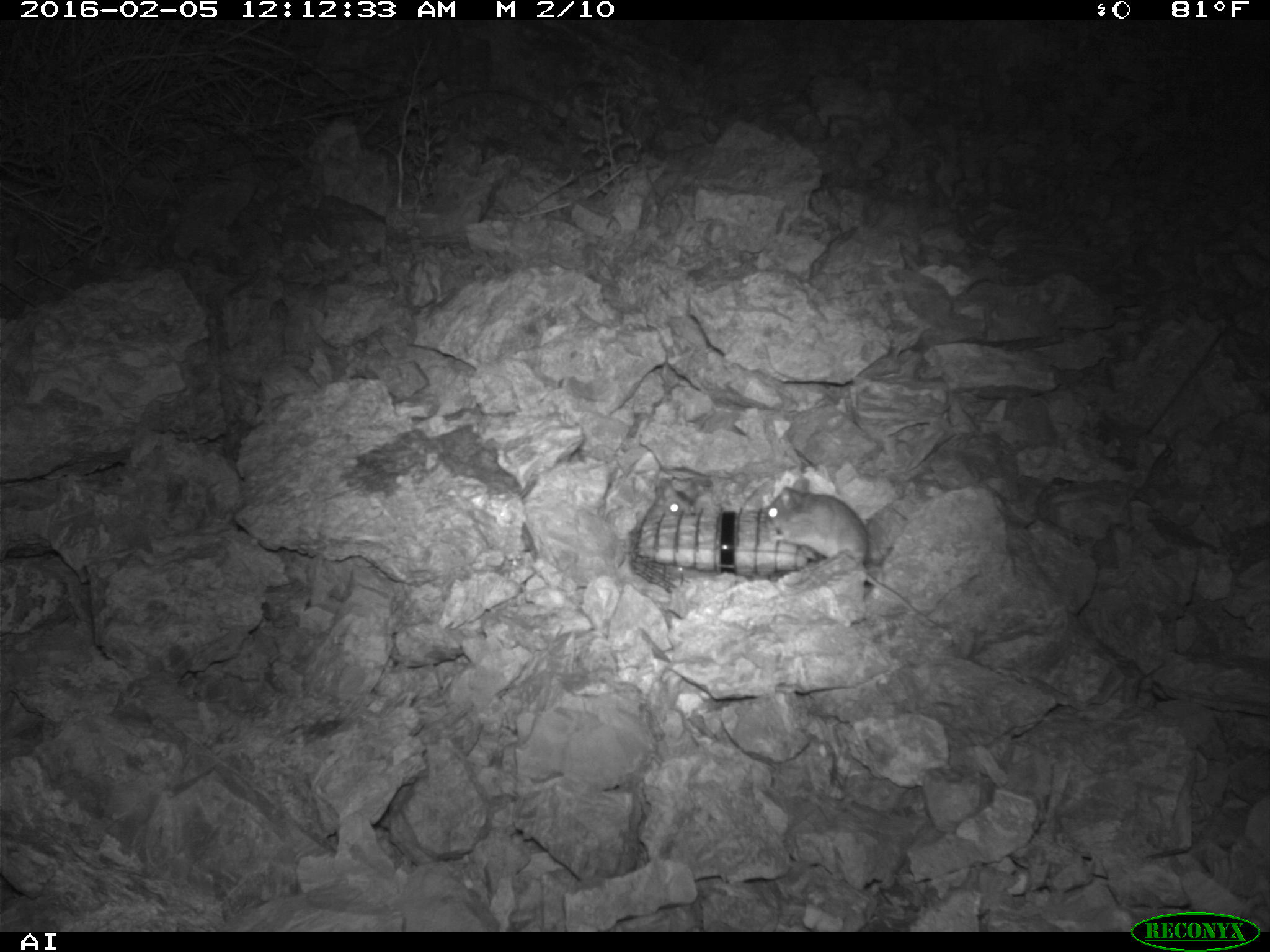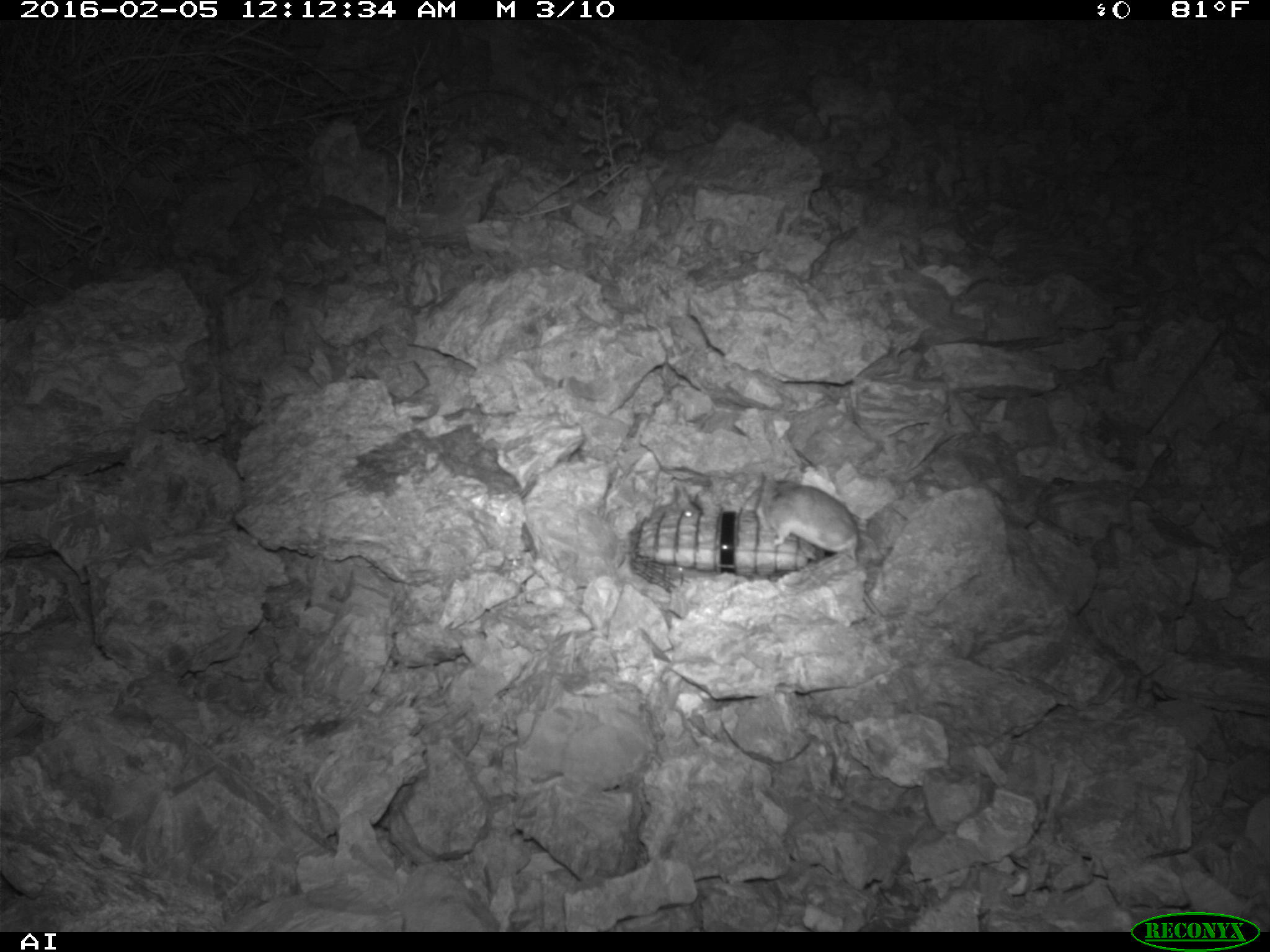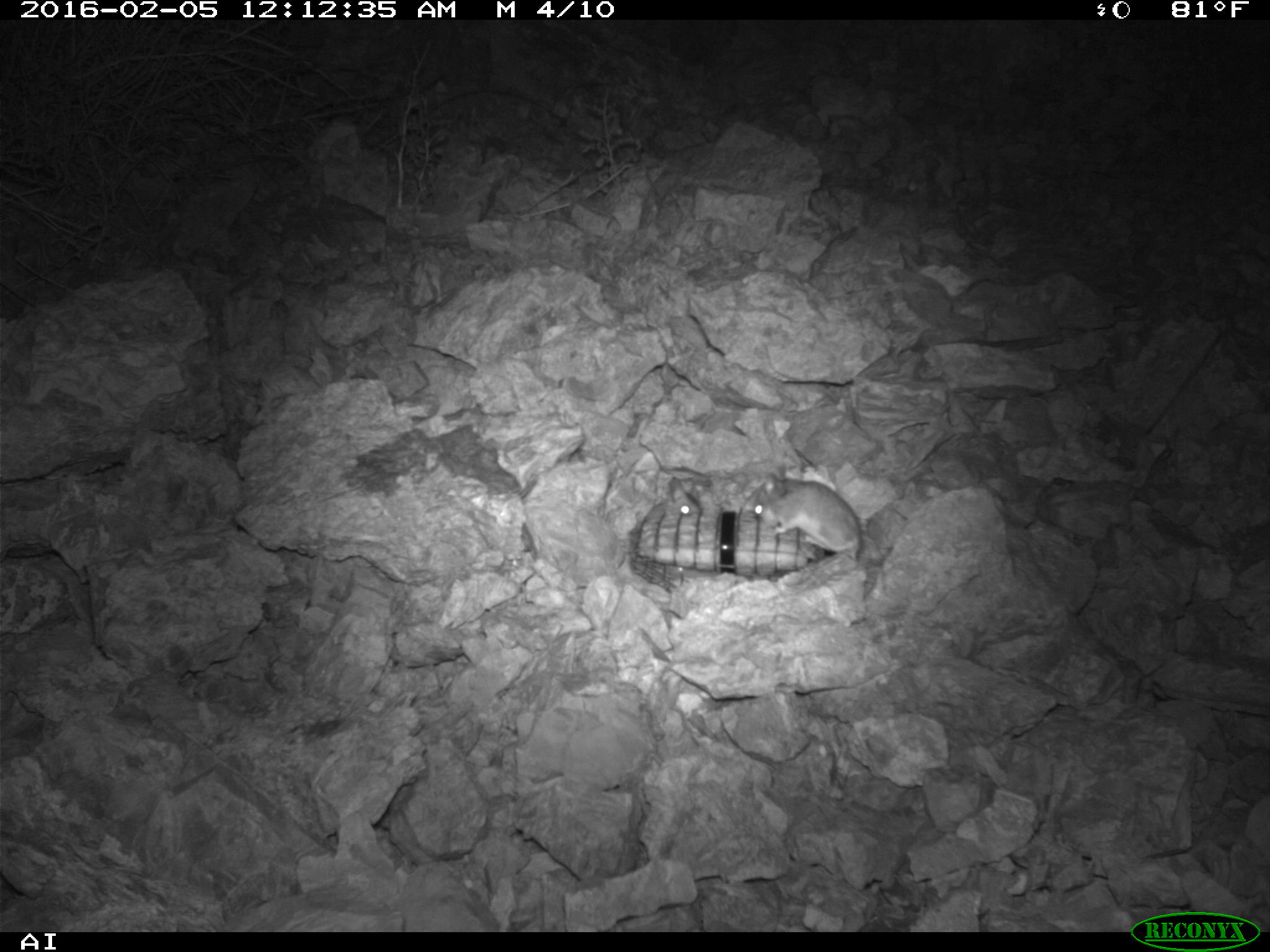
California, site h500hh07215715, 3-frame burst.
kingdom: Animalia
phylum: Chordata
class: Mammalia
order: Rodentia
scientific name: Rodentia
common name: rodent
Rodent (Rodentia).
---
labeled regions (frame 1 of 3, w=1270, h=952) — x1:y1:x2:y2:
rodent: 763:477:942:634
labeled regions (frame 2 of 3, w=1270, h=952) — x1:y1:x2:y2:
rodent: 758:477:856:560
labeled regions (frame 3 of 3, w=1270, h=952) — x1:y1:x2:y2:
rodent: 754:466:861:559; 646:478:701:522